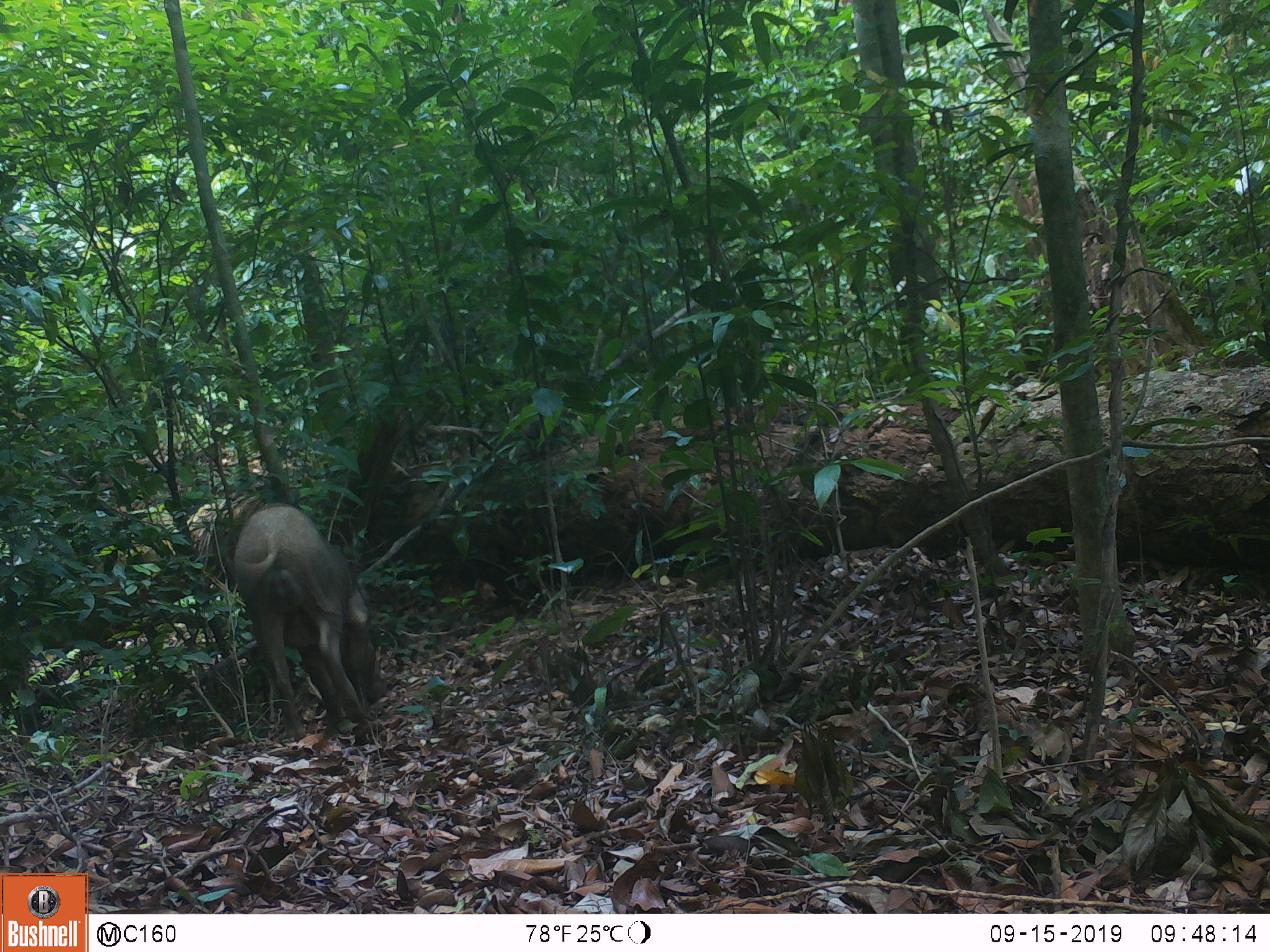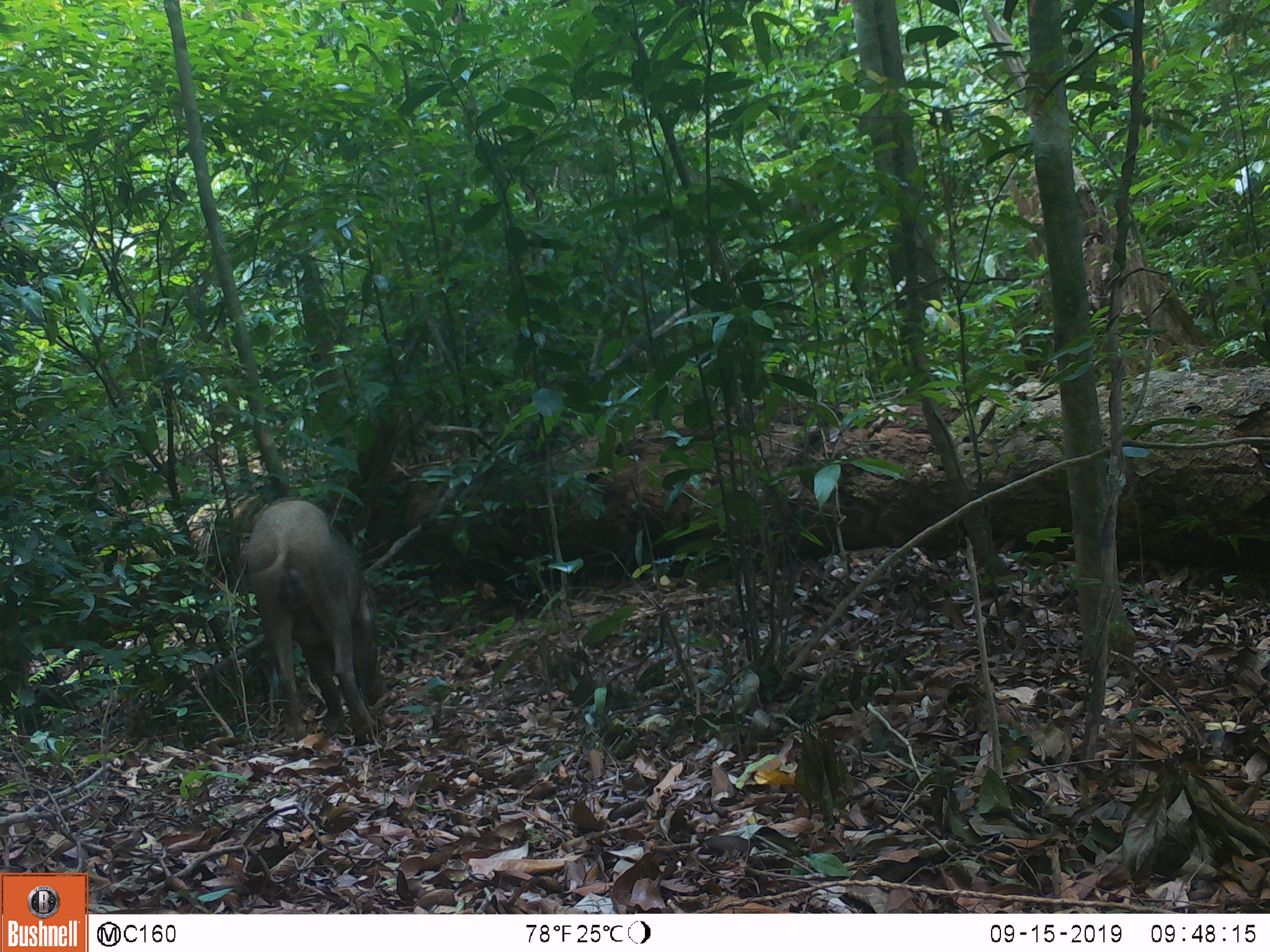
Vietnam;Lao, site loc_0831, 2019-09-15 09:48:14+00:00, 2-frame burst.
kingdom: Animalia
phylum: Chordata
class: Mammalia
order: Artiodactyla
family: Suidae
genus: Sus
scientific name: Sus scrofa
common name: eurasian wild pig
Eurasian wild pig (Sus scrofa). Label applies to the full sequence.